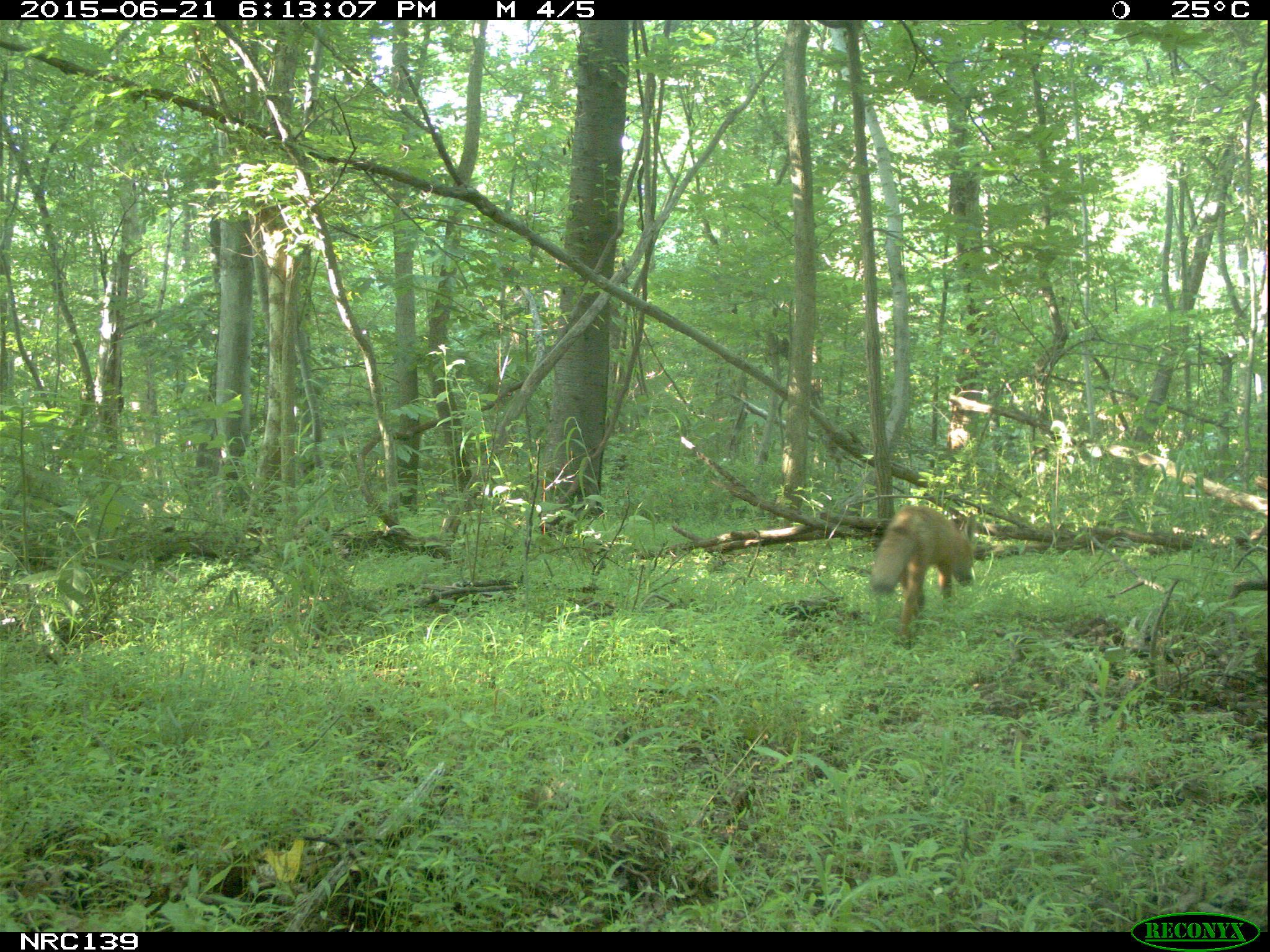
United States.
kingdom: Animalia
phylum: Chordata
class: Mammalia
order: Carnivora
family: Canidae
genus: Vulpes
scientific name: Vulpes vulpes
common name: red fox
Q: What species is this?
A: Red Fox (Vulpes vulpes).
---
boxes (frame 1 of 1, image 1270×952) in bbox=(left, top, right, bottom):
Red Fox: bbox=(863, 494, 982, 637)